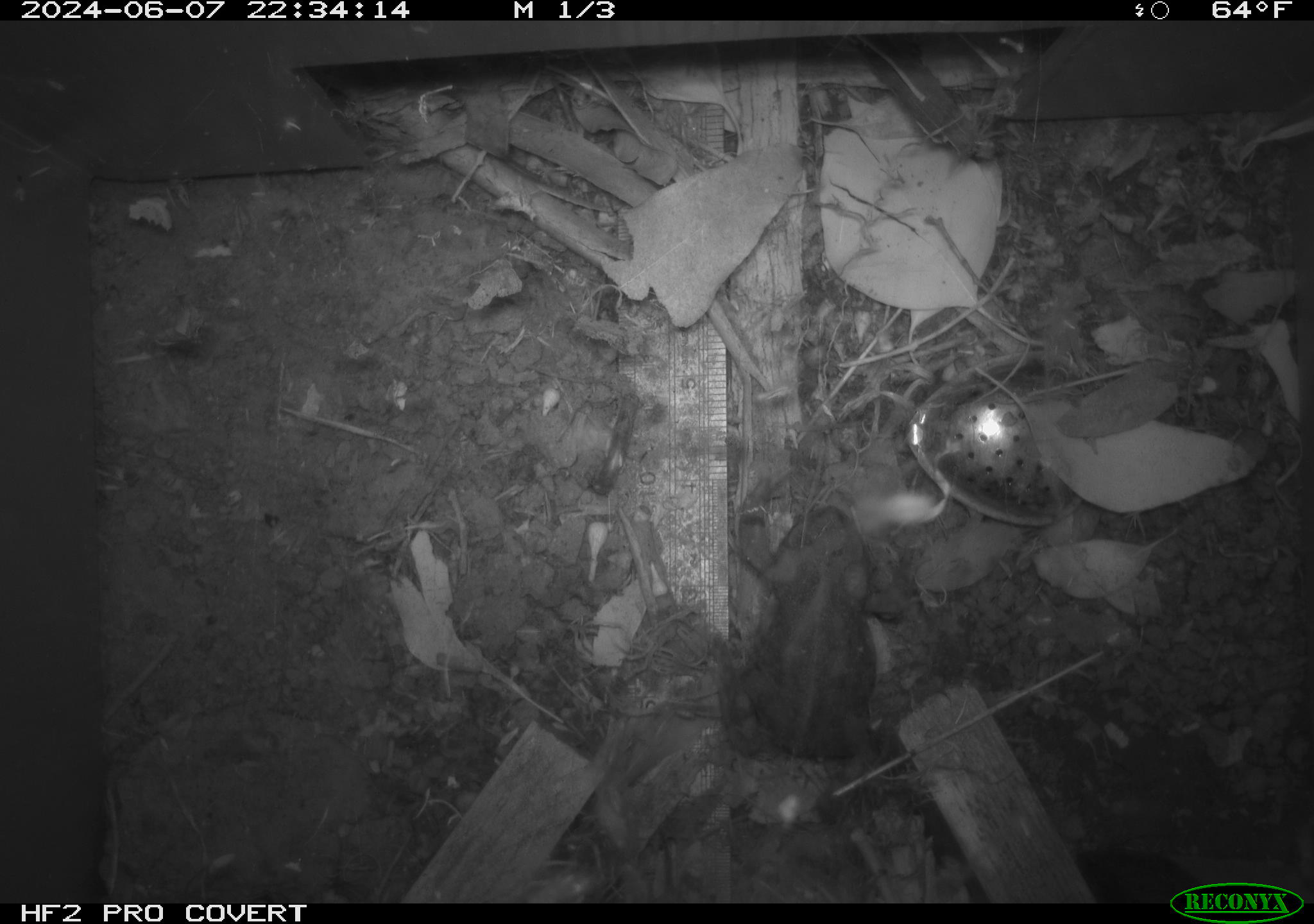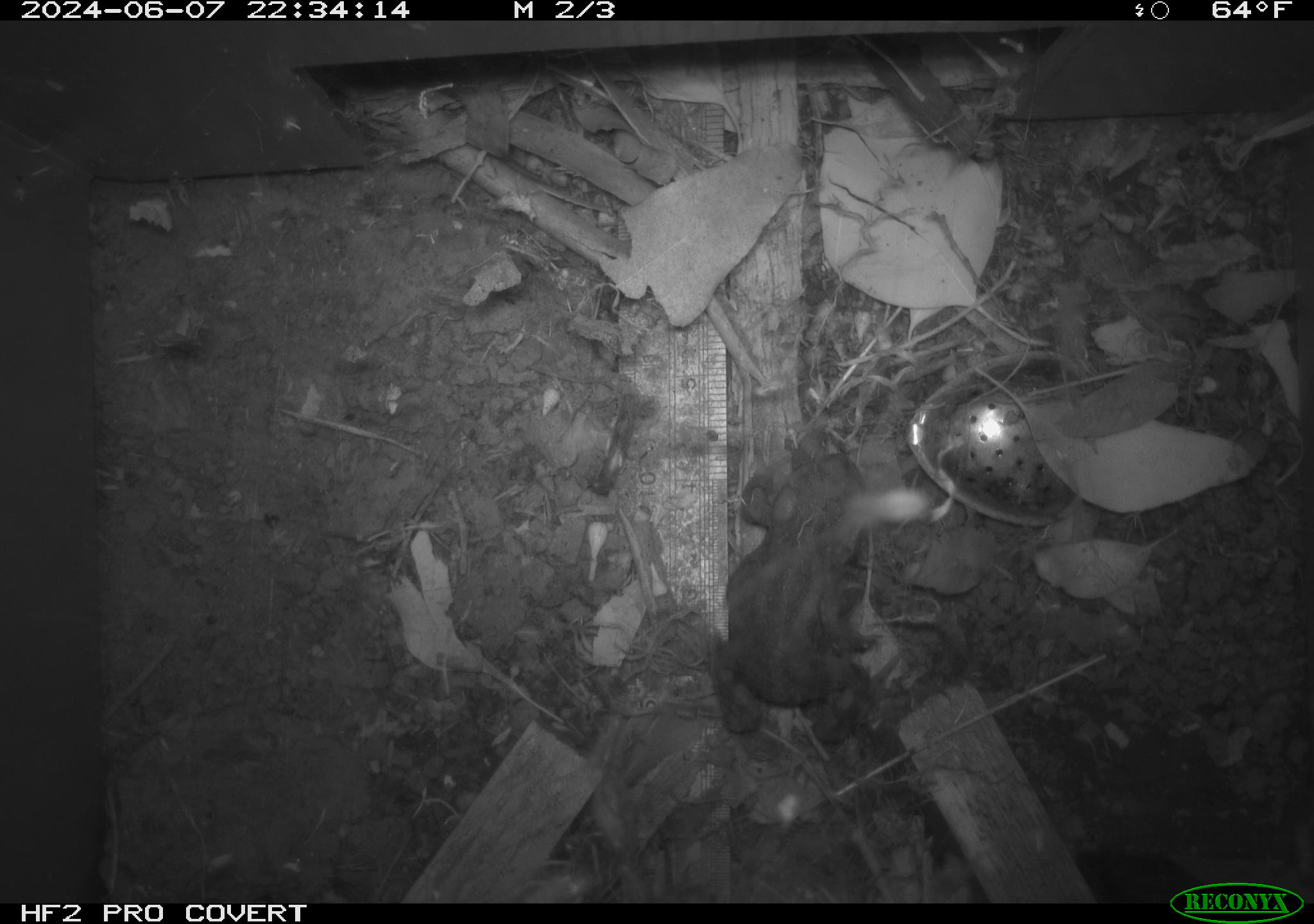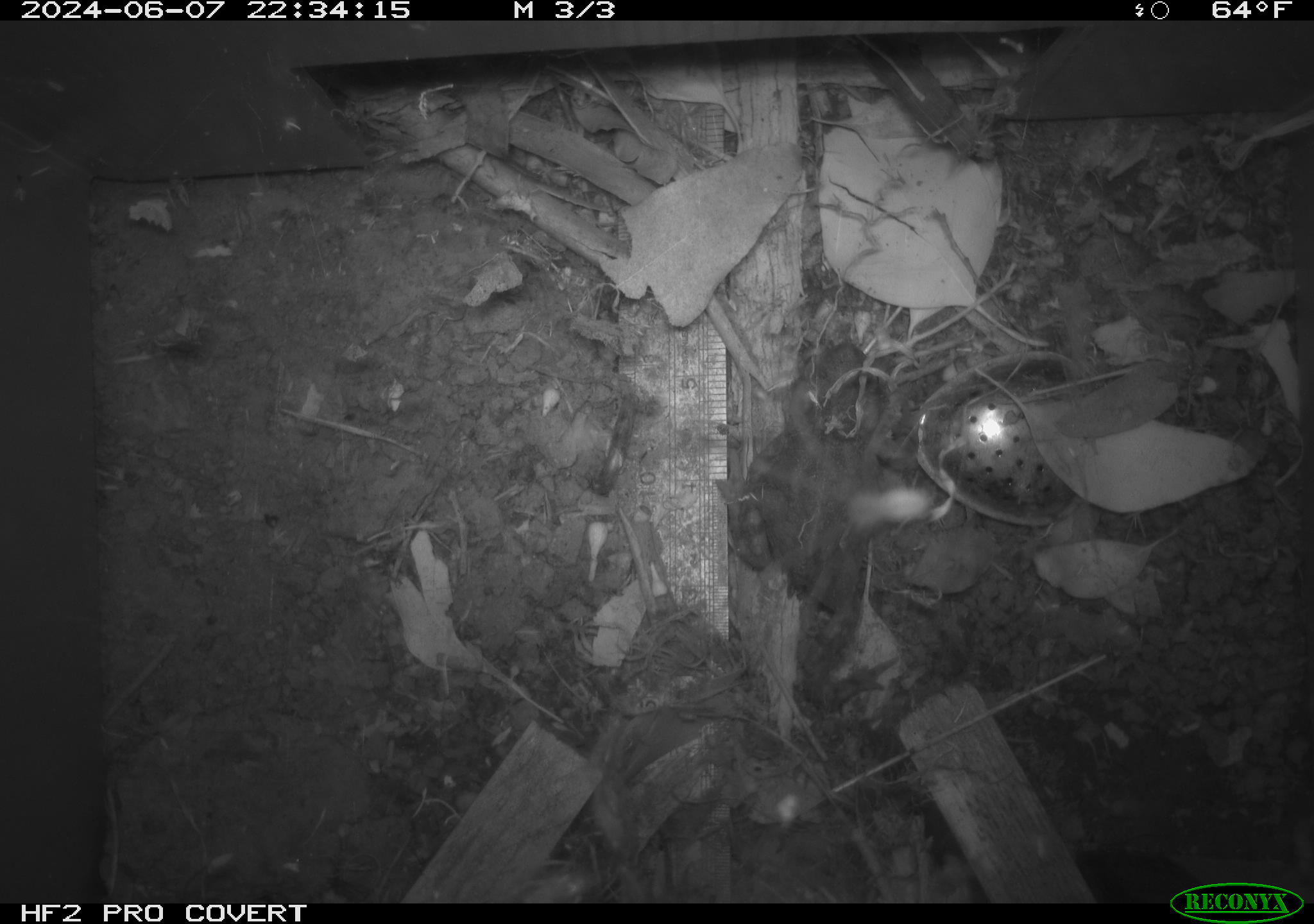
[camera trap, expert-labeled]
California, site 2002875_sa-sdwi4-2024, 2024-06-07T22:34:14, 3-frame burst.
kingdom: Animalia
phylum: Chordata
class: Amphibia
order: Anura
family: Bufonidae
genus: Anaxyrus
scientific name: Anaxyrus boreas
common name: western toad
Western toad (Anaxyrus boreas).